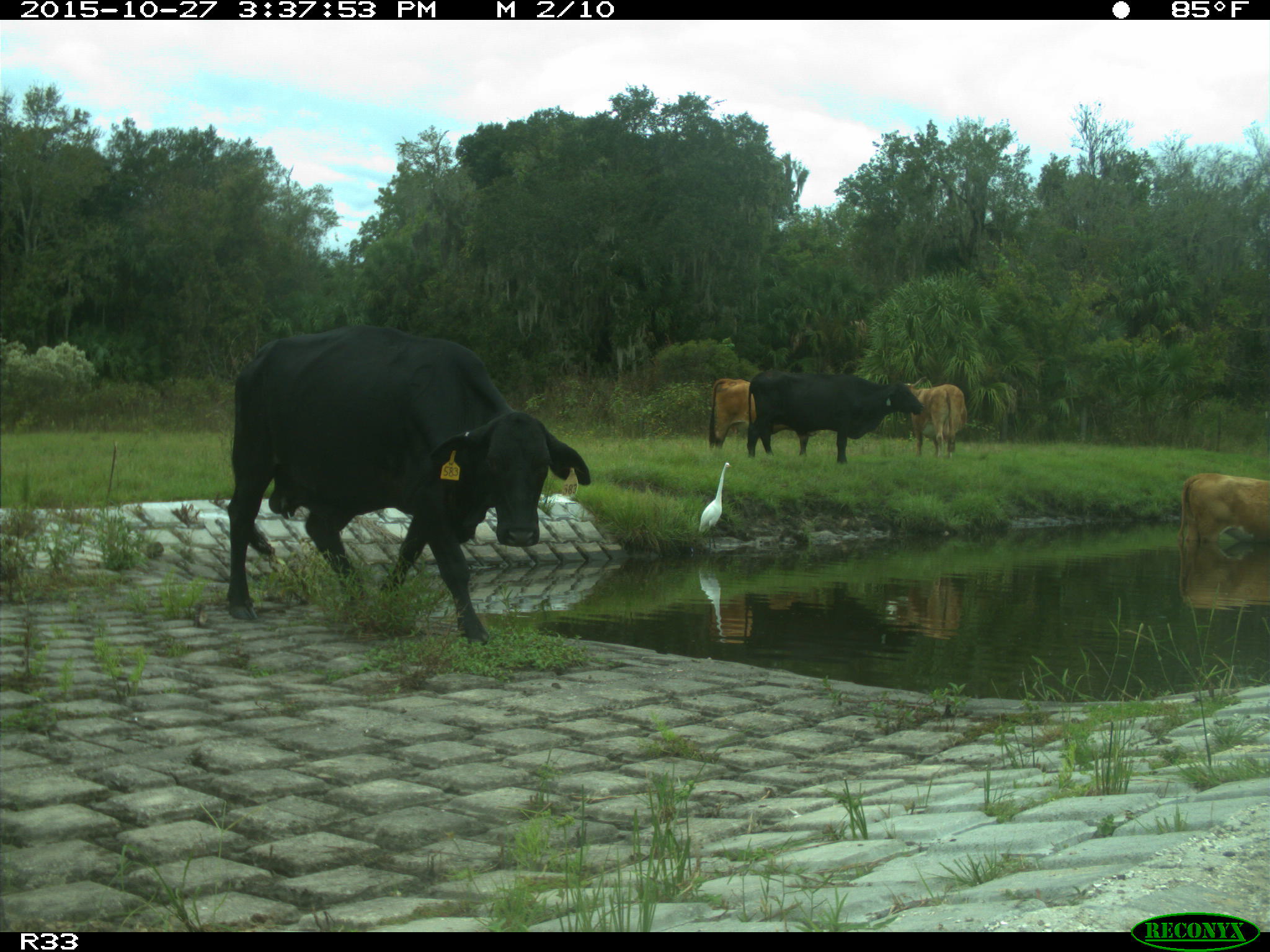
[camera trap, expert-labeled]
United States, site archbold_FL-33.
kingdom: Animalia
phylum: Chordata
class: Mammalia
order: Artiodactyla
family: Bovidae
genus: Bos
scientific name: Bos taurus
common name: domestic cow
Bos taurus (domestic cow).